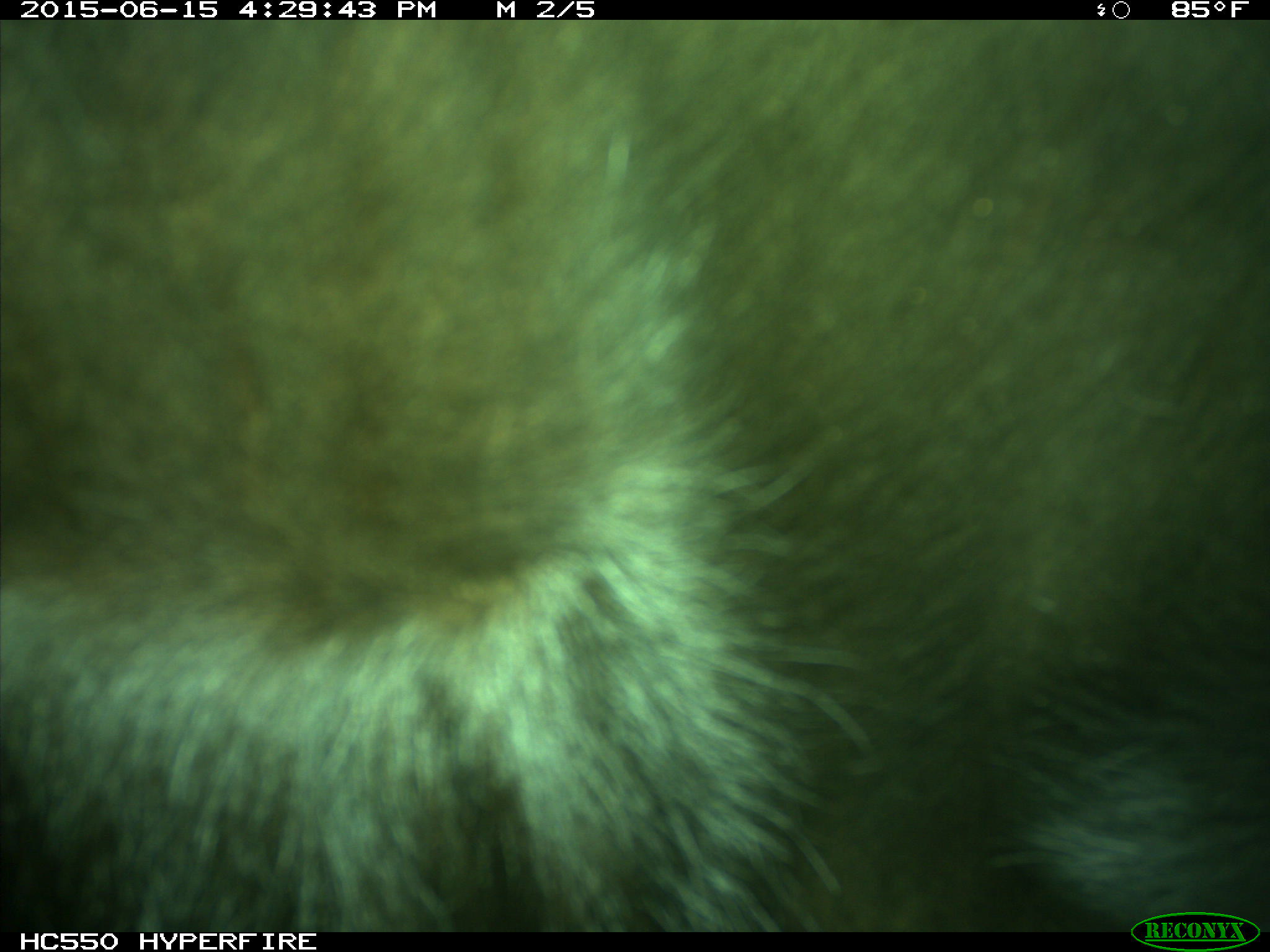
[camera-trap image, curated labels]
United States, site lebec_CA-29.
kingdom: Animalia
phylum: Chordata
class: Mammalia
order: Artiodactyla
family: Bovidae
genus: Bos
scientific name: Bos taurus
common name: domestic cow